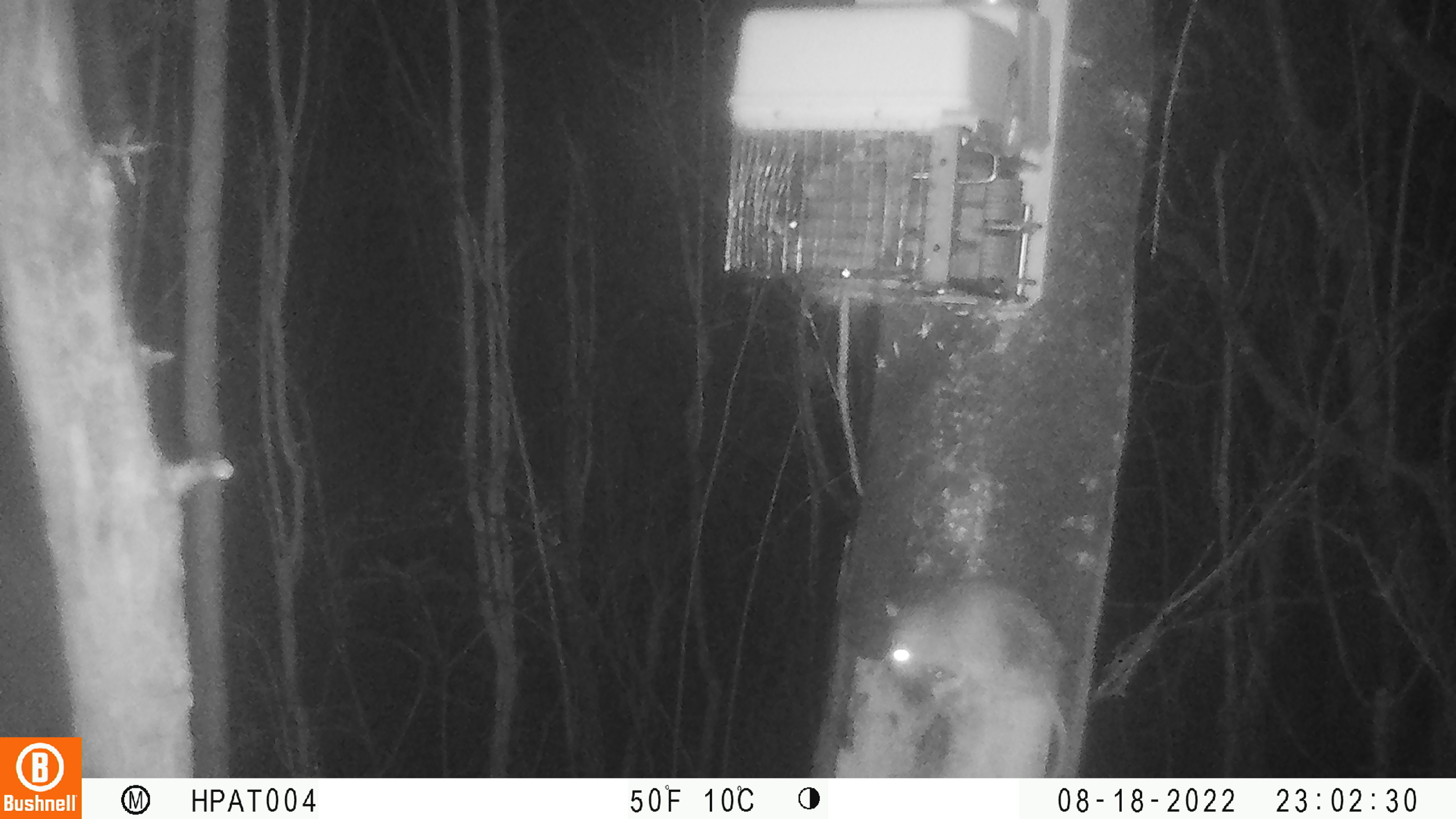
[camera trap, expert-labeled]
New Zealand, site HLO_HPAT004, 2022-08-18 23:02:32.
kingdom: Animalia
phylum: Chordata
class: Mammalia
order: Rodentia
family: Muridae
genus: Rattus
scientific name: Rattus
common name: rat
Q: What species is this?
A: Rat (Rattus).